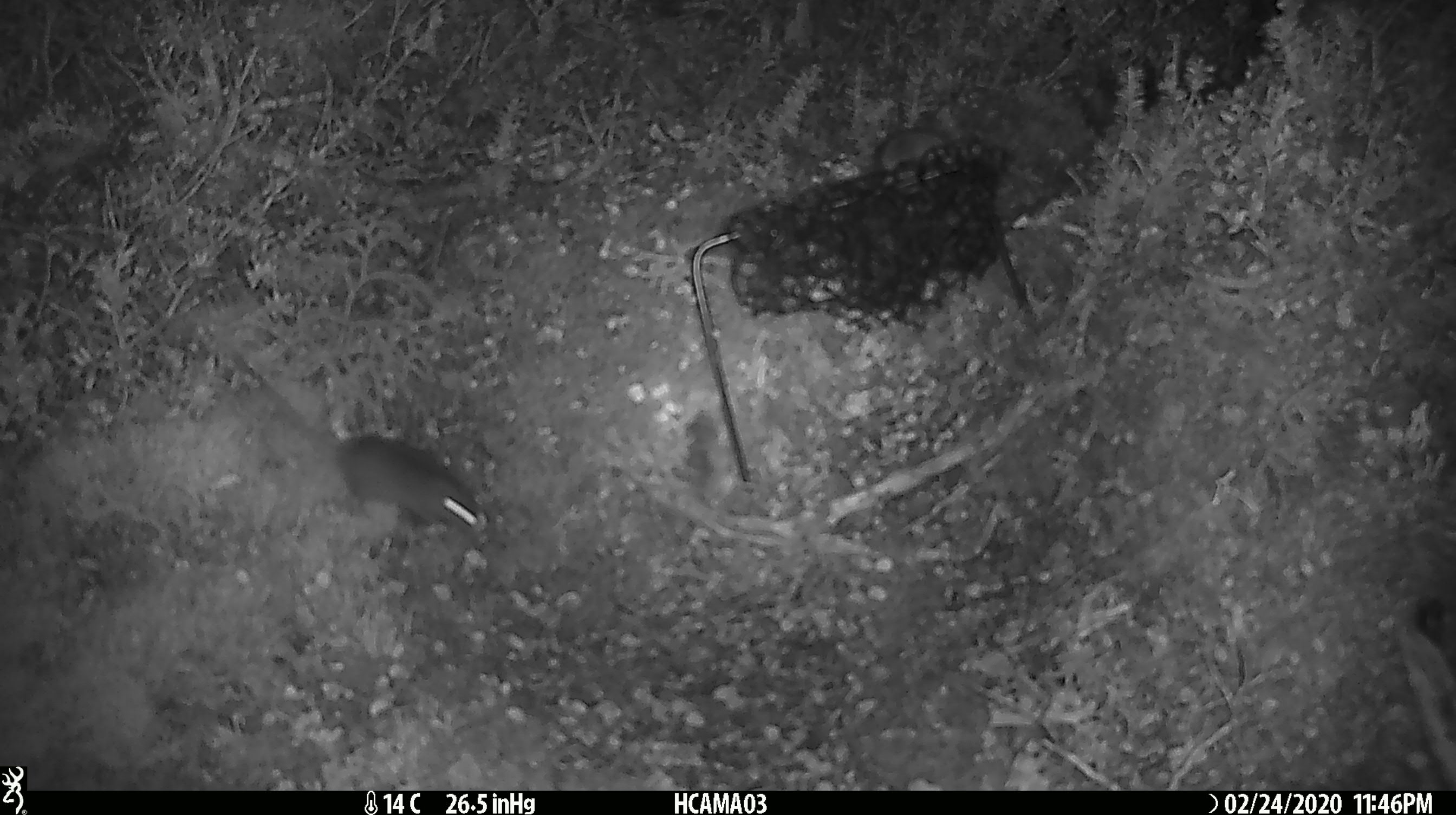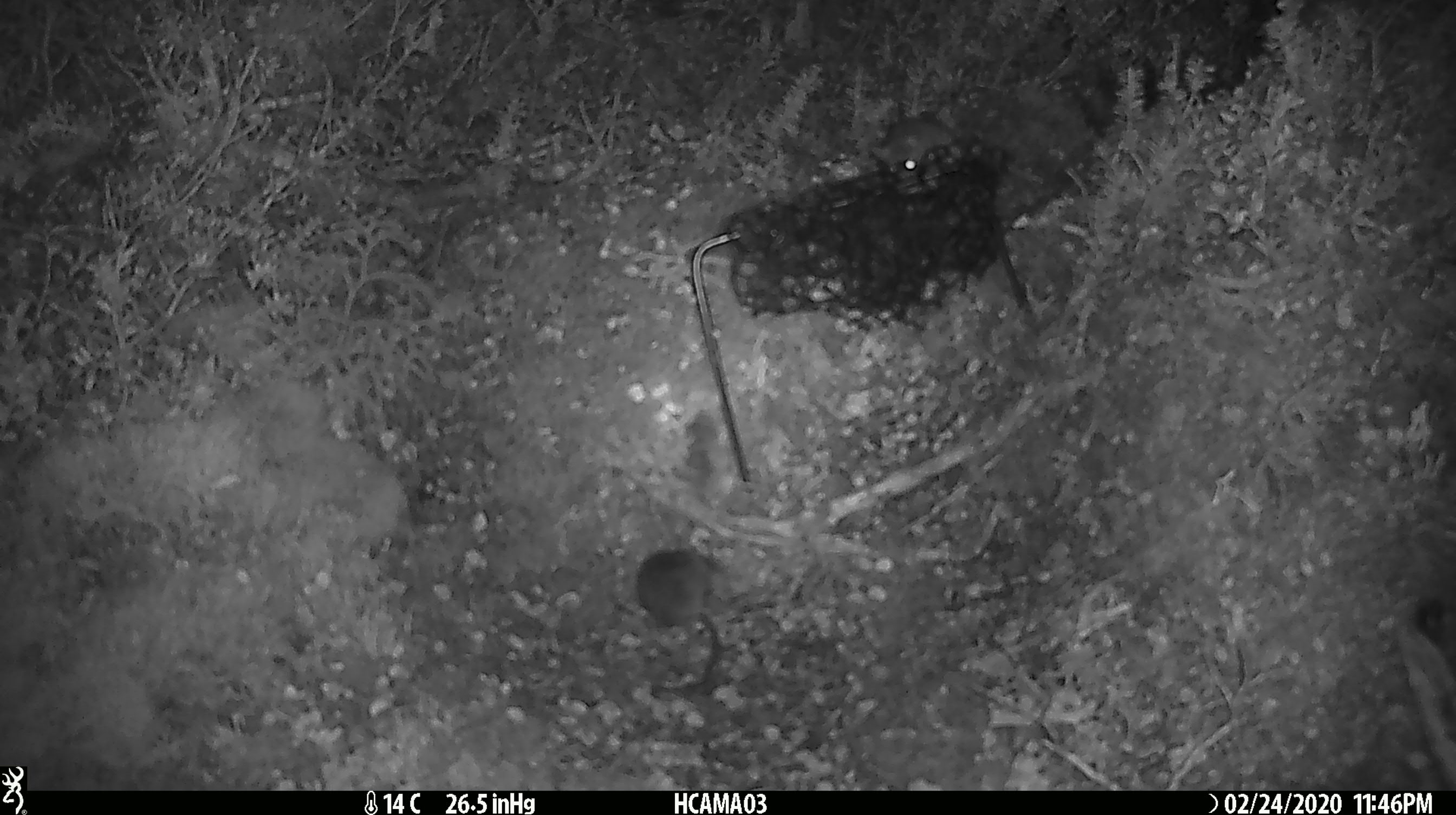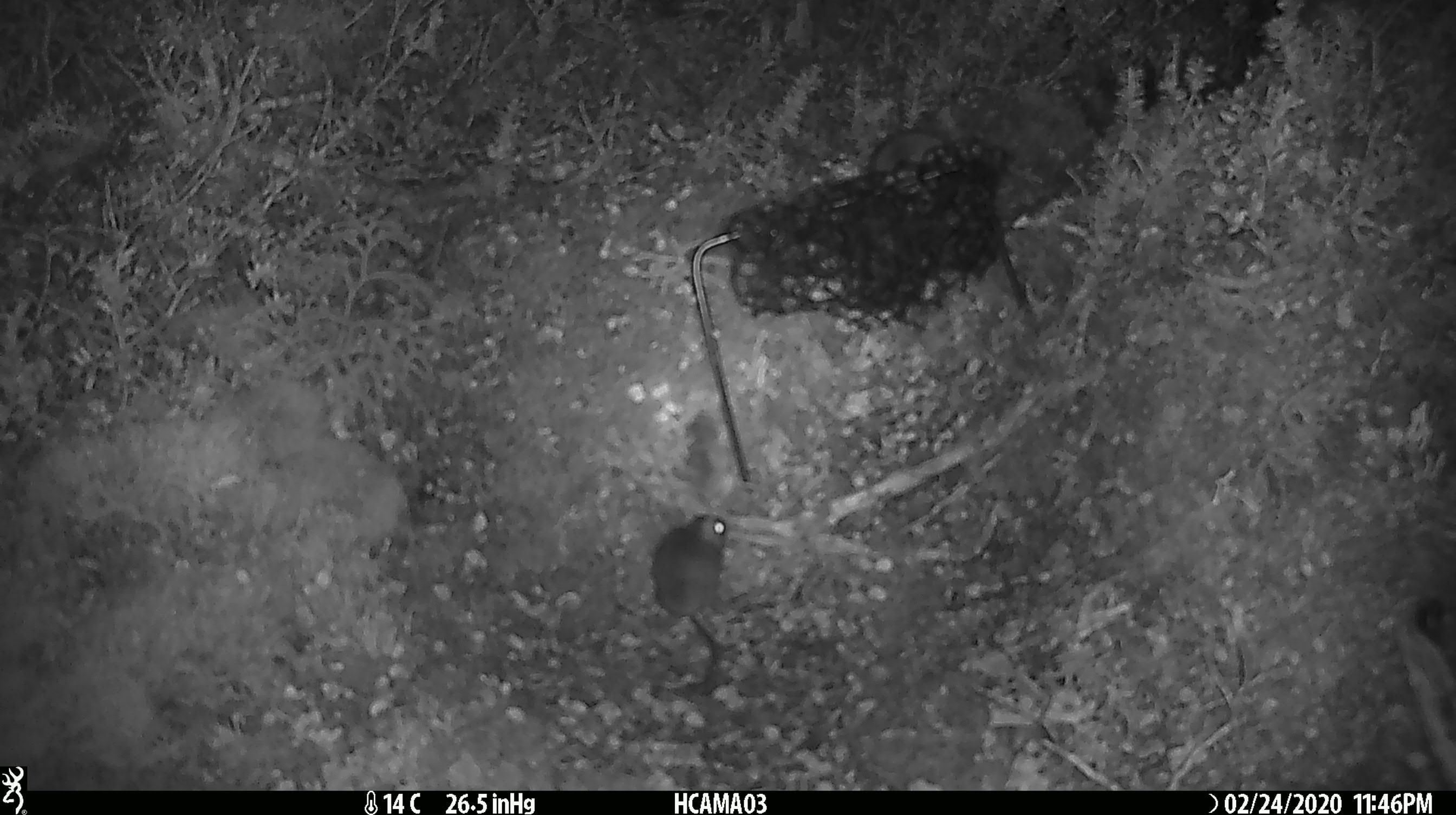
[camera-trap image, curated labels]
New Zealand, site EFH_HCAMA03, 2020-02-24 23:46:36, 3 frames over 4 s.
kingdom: Animalia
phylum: Chordata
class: Mammalia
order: Rodentia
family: Muridae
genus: Mus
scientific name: Mus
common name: mouse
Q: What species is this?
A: Mouse (Mus).